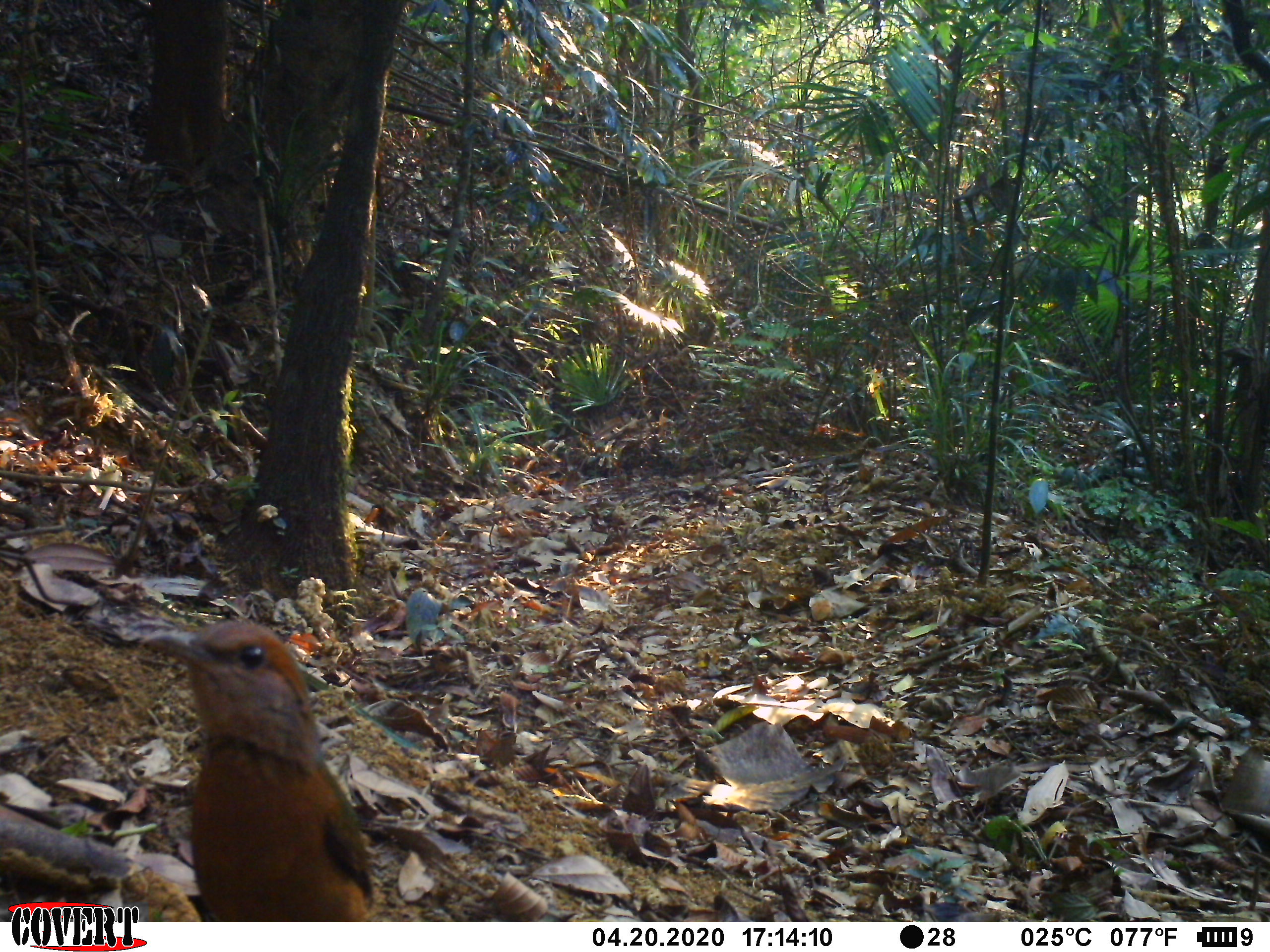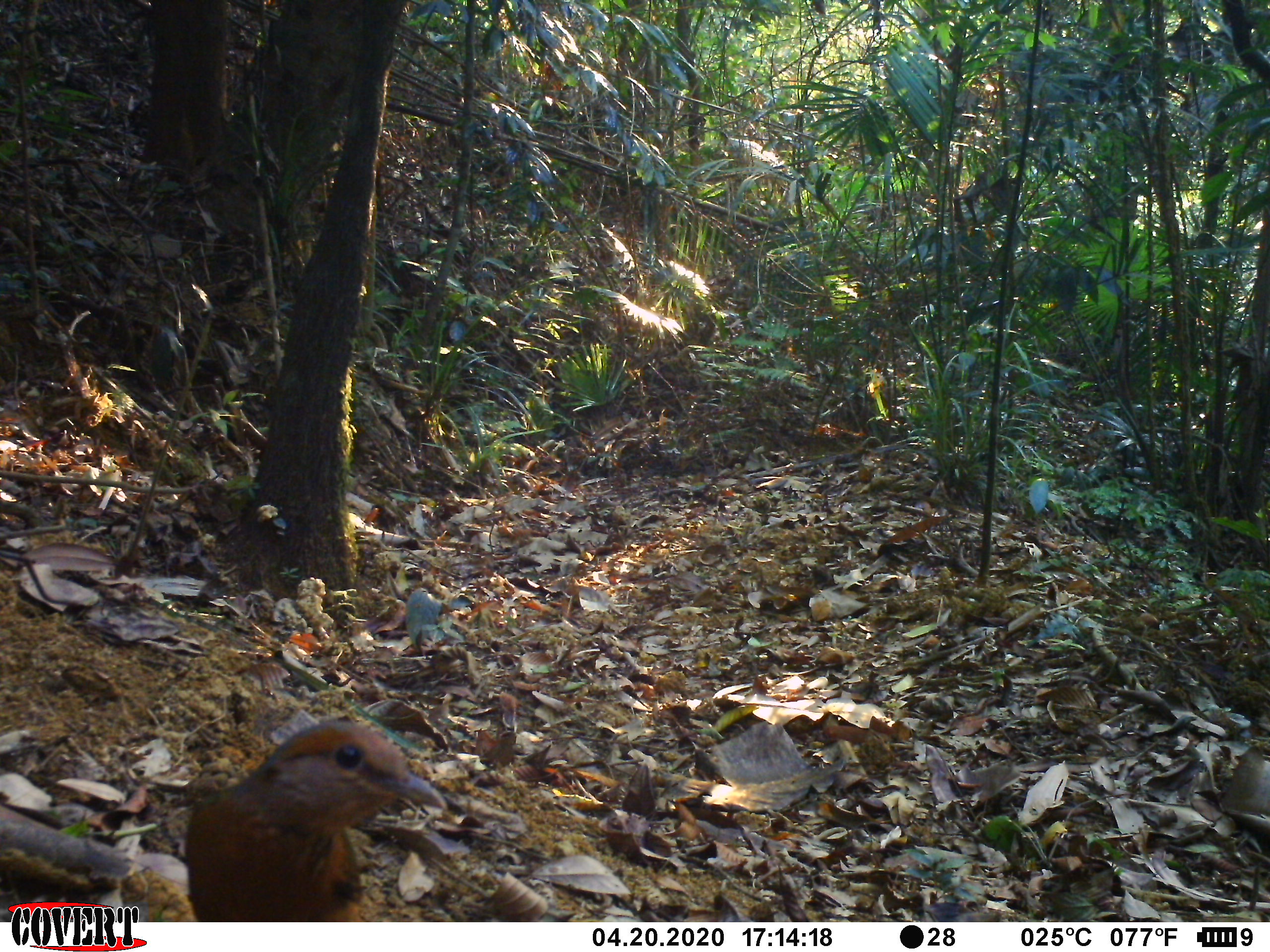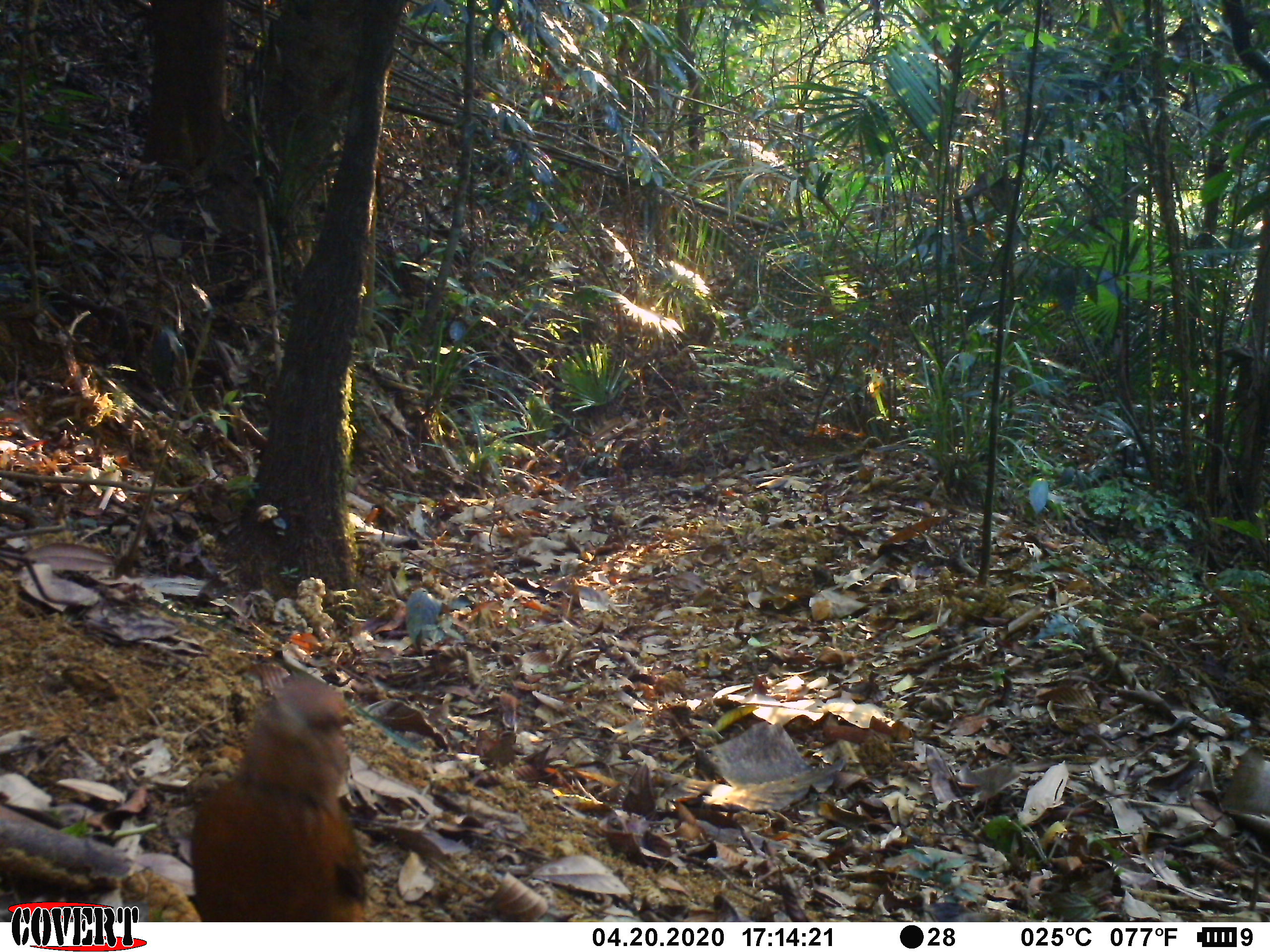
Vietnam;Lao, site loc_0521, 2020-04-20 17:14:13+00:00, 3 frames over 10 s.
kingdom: Animalia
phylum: Chordata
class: Aves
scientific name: Aves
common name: bird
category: unidentified bird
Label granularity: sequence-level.